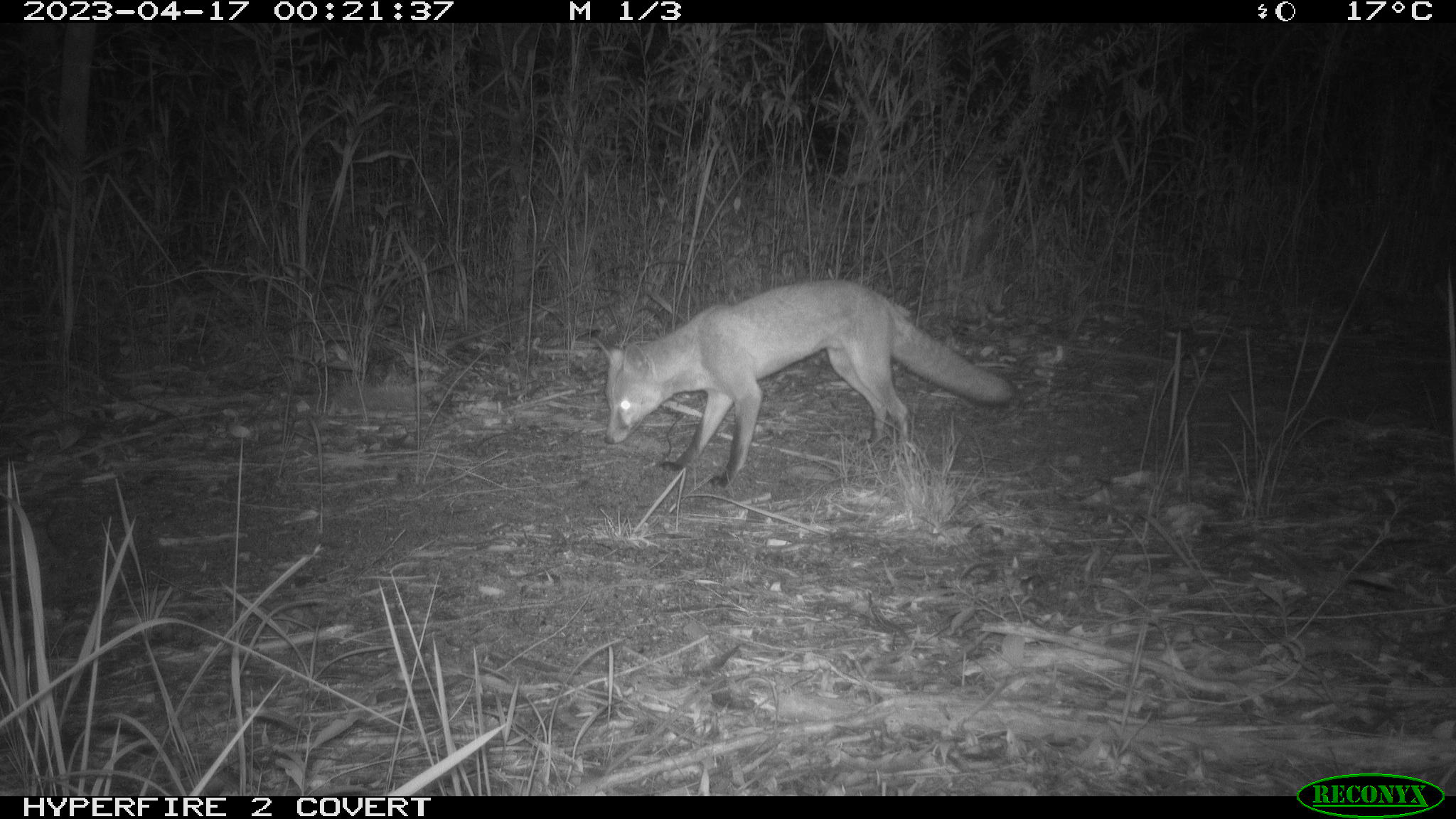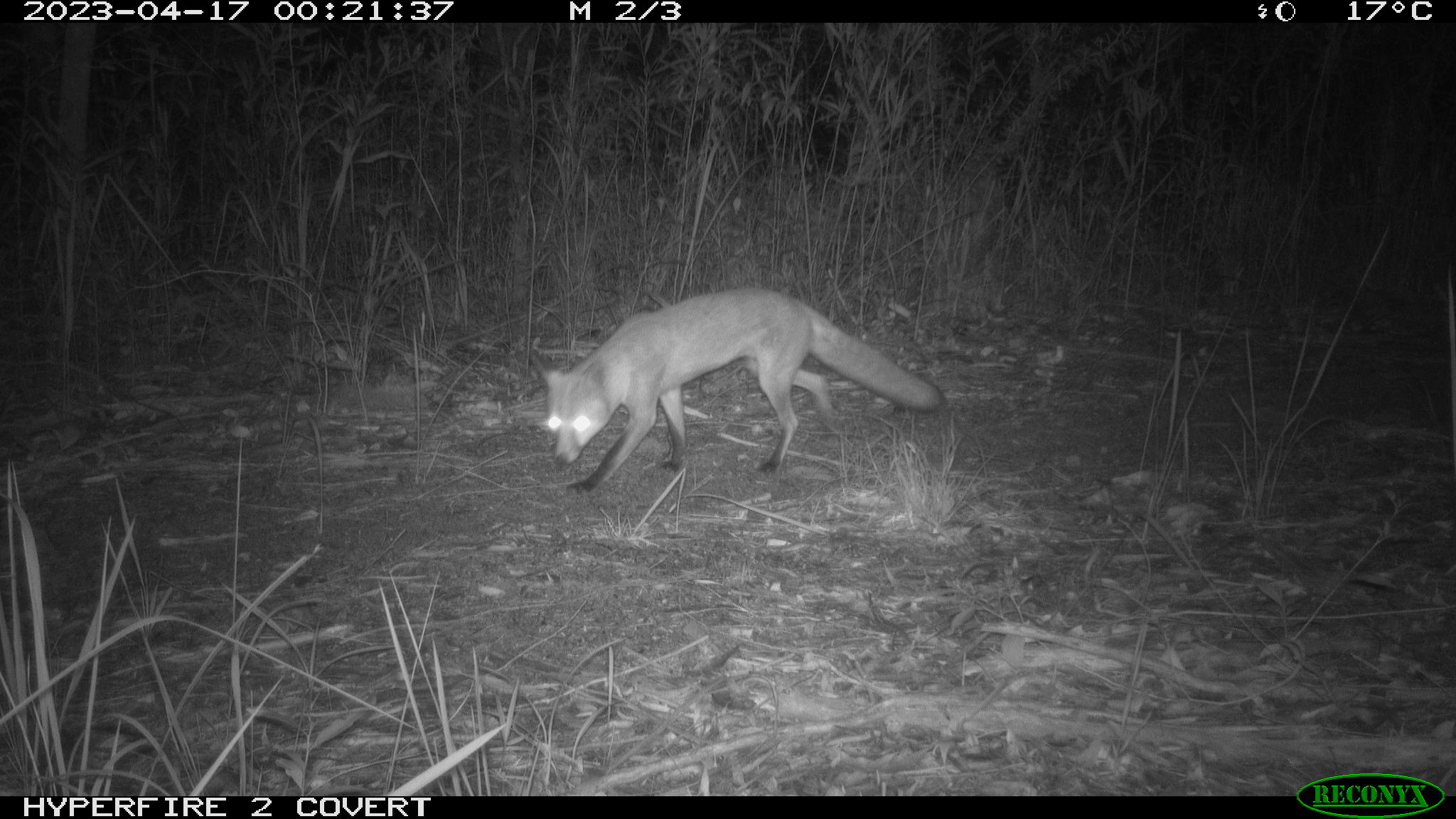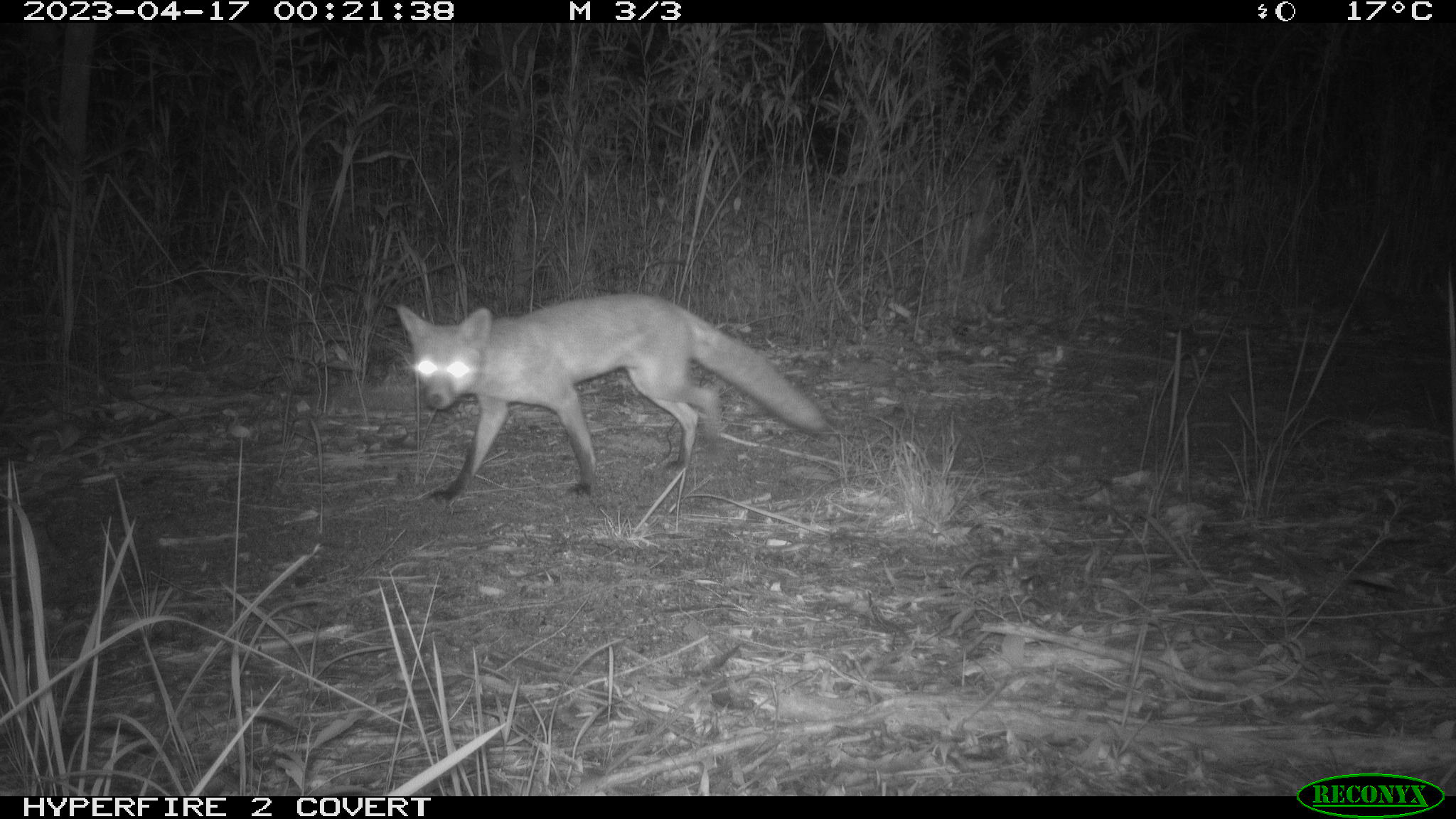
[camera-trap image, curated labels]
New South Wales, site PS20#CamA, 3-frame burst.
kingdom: Animalia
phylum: Chordata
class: Mammalia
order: Carnivora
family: Canidae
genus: Vulpes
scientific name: Vulpes vulpes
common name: red fox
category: fox